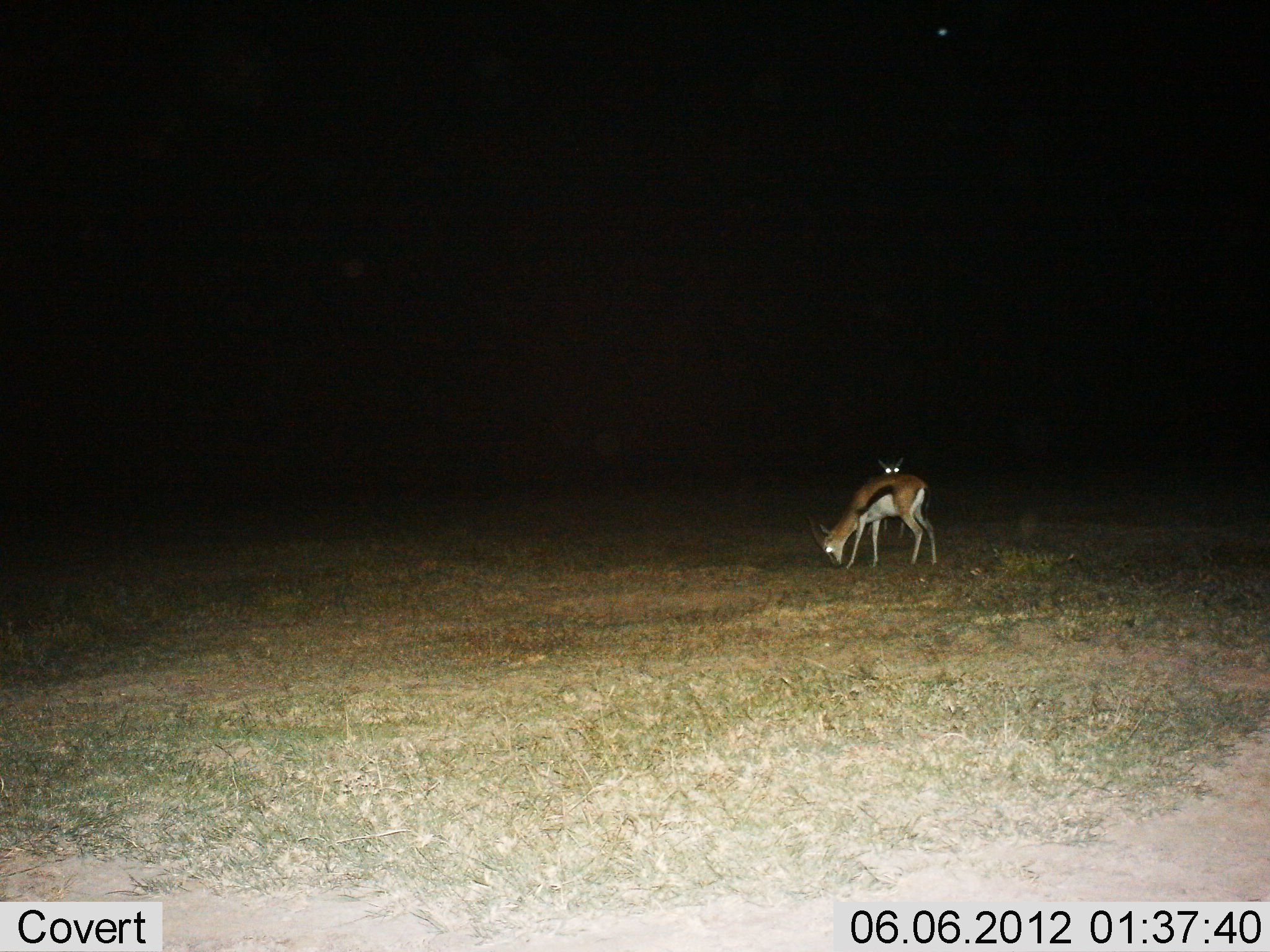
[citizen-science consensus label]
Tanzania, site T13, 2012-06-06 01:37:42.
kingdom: Animalia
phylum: Chordata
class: Mammalia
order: Artiodactyla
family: Bovidae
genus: Eudorcas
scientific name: Eudorcas thomsonii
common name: thomson's gazelle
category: gazellethomsons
Gazellethomsons (thomson's gazelle) (Eudorcas thomsonii), count 2. Behavior (volunteer vote fractions): standing 90%, resting 0%, moving 0%, interacting 0%. Young present (vote fraction): 0%. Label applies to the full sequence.